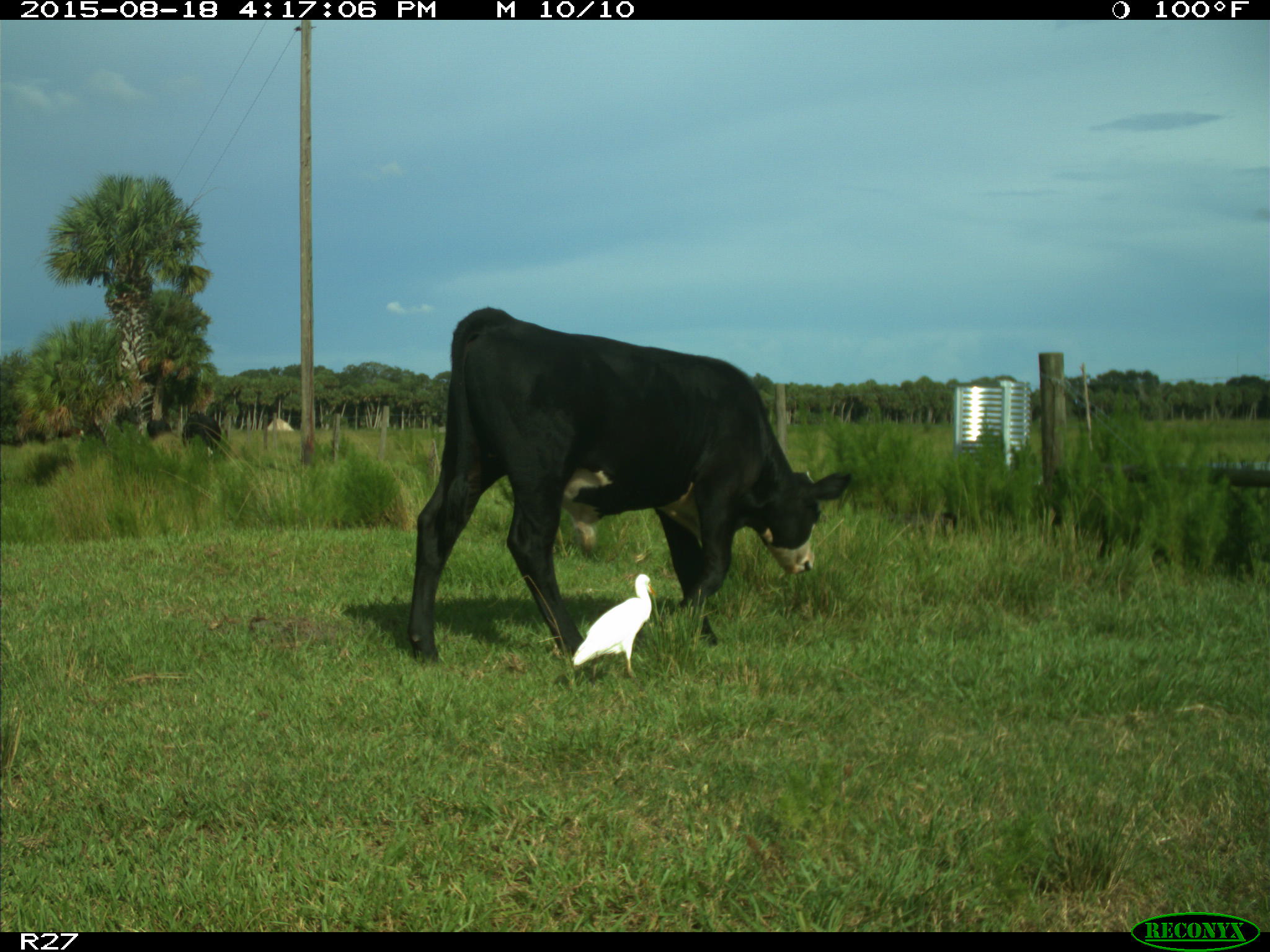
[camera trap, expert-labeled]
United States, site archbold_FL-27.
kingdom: Animalia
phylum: Chordata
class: Mammalia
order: Artiodactyla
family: Bovidae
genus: Bos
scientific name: Bos taurus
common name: domestic cow